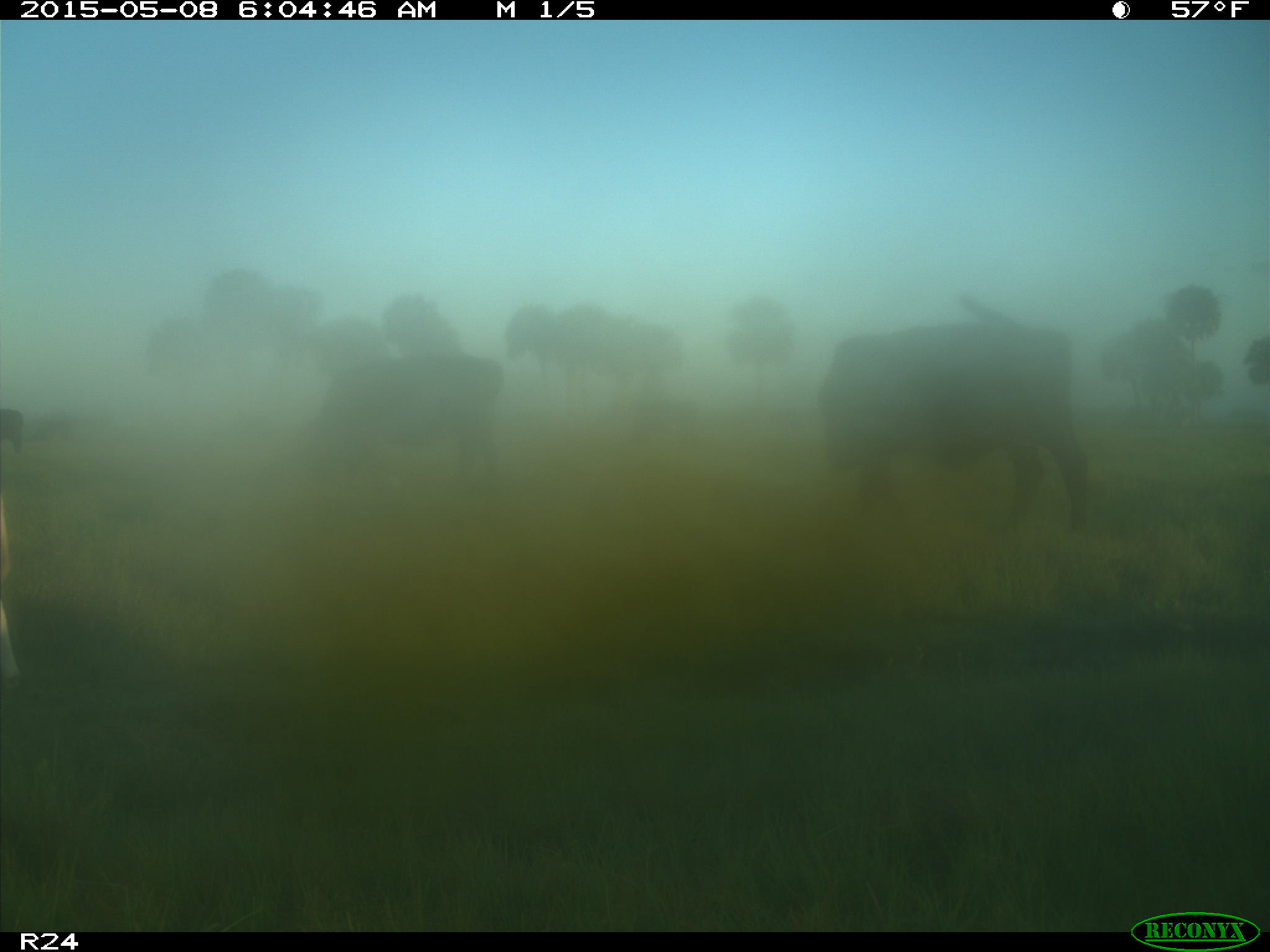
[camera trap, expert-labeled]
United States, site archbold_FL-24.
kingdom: Animalia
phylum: Chordata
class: Mammalia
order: Artiodactyla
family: Bovidae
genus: Bos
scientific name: Bos taurus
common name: domestic cow